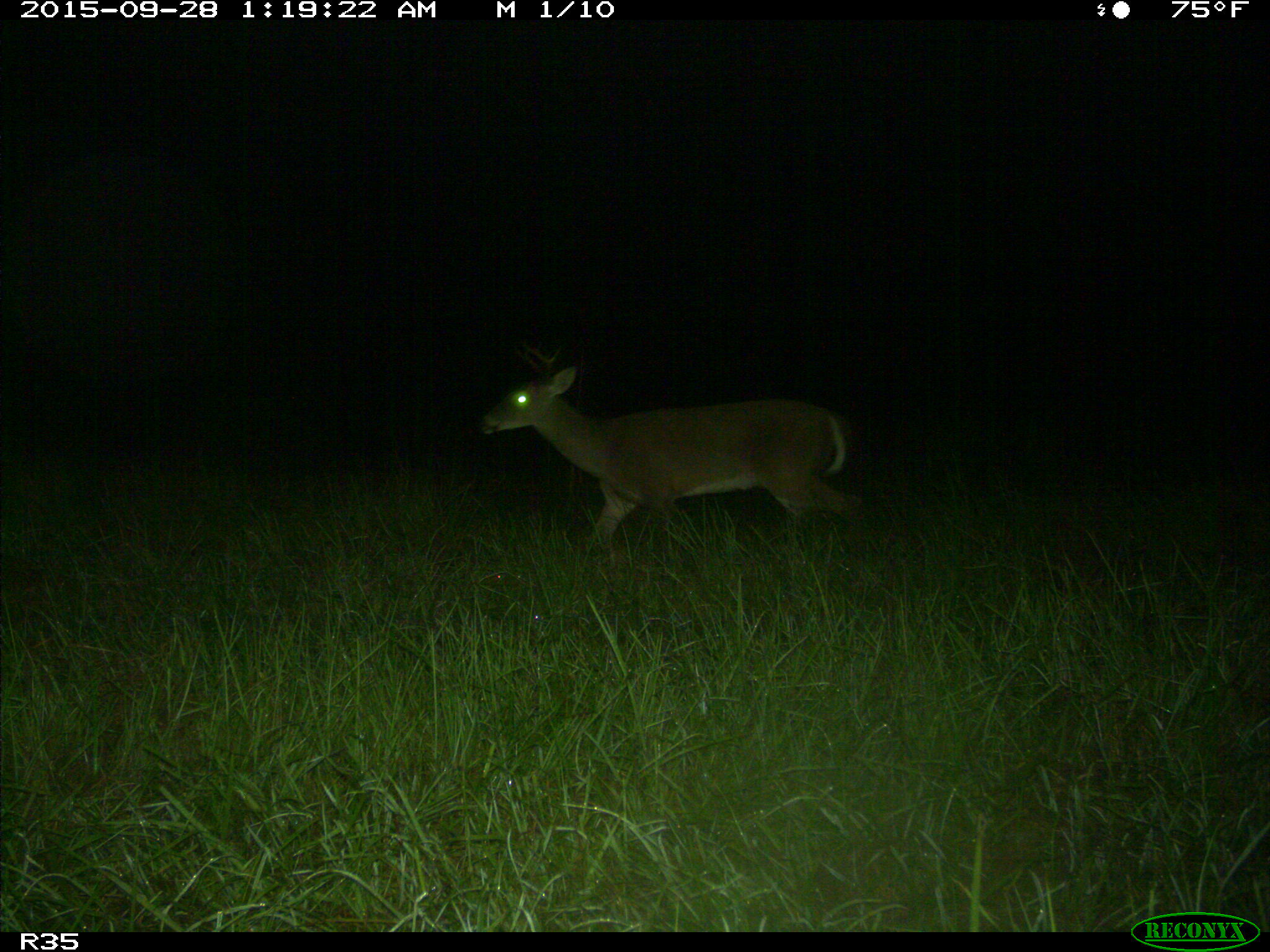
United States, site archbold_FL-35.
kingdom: Animalia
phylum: Chordata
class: Mammalia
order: Artiodactyla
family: Cervidae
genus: Odocoileus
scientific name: Odocoileus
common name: deer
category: unidentified deer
Unidentified deer (deer) (Odocoileus).